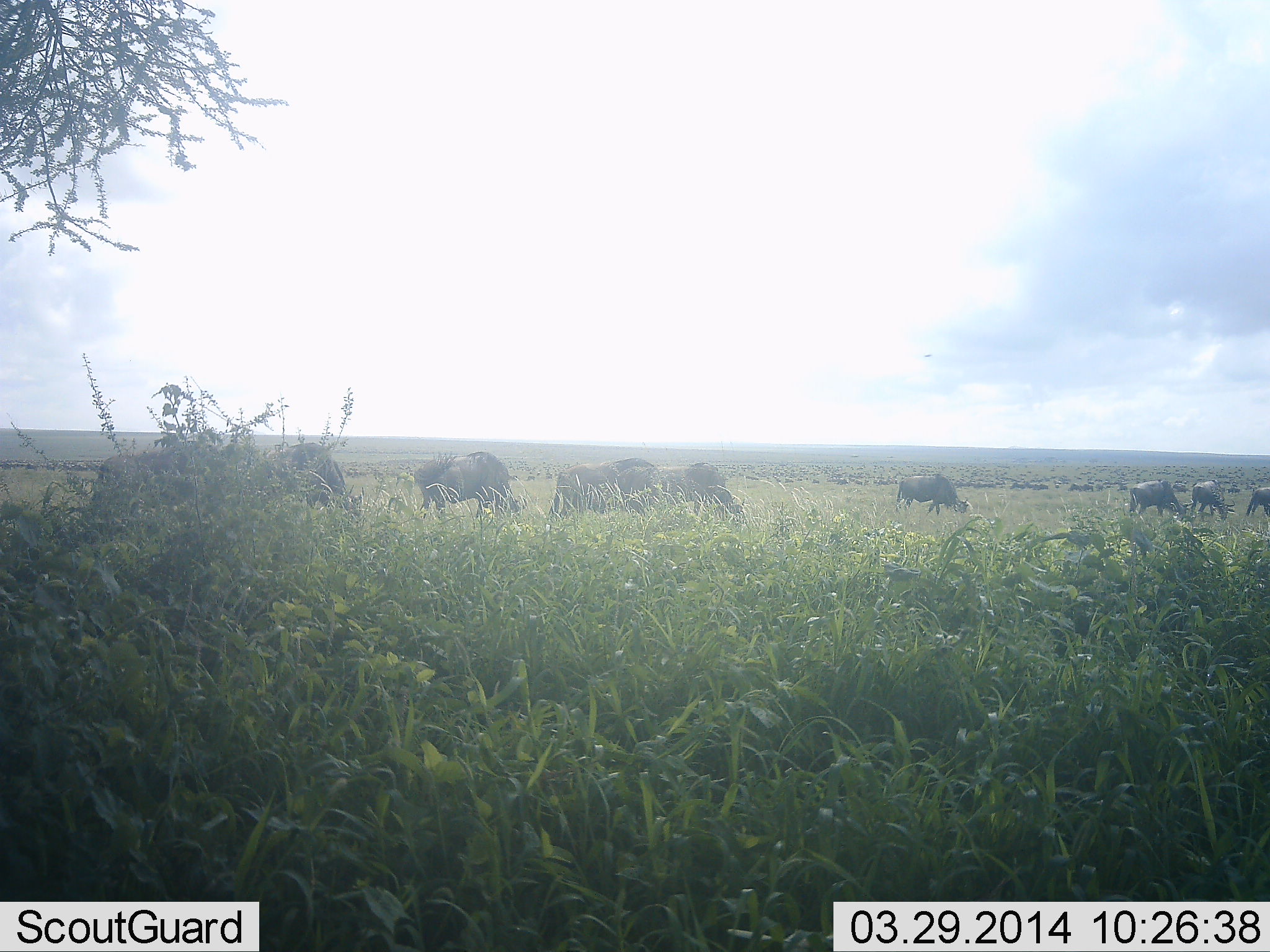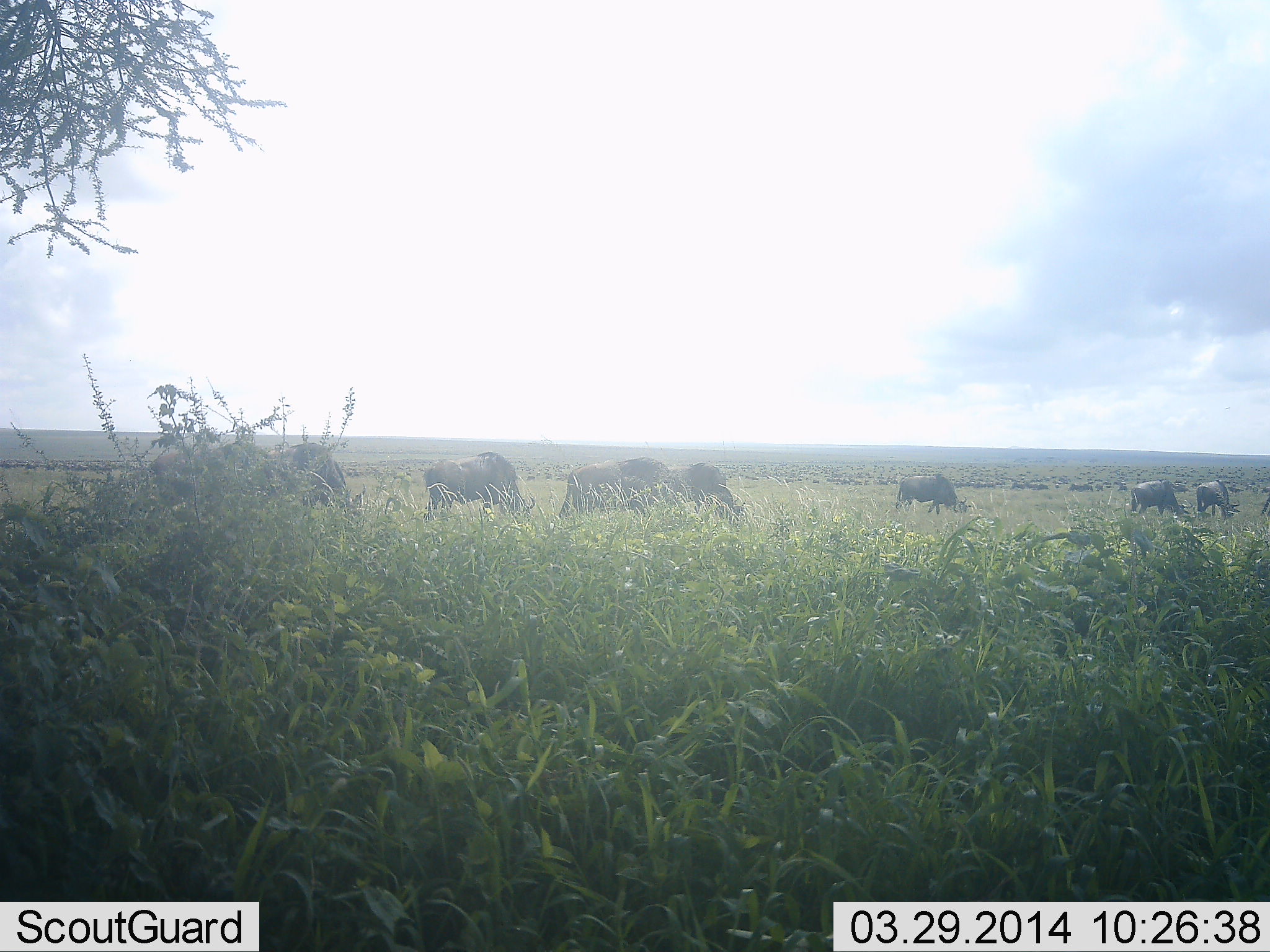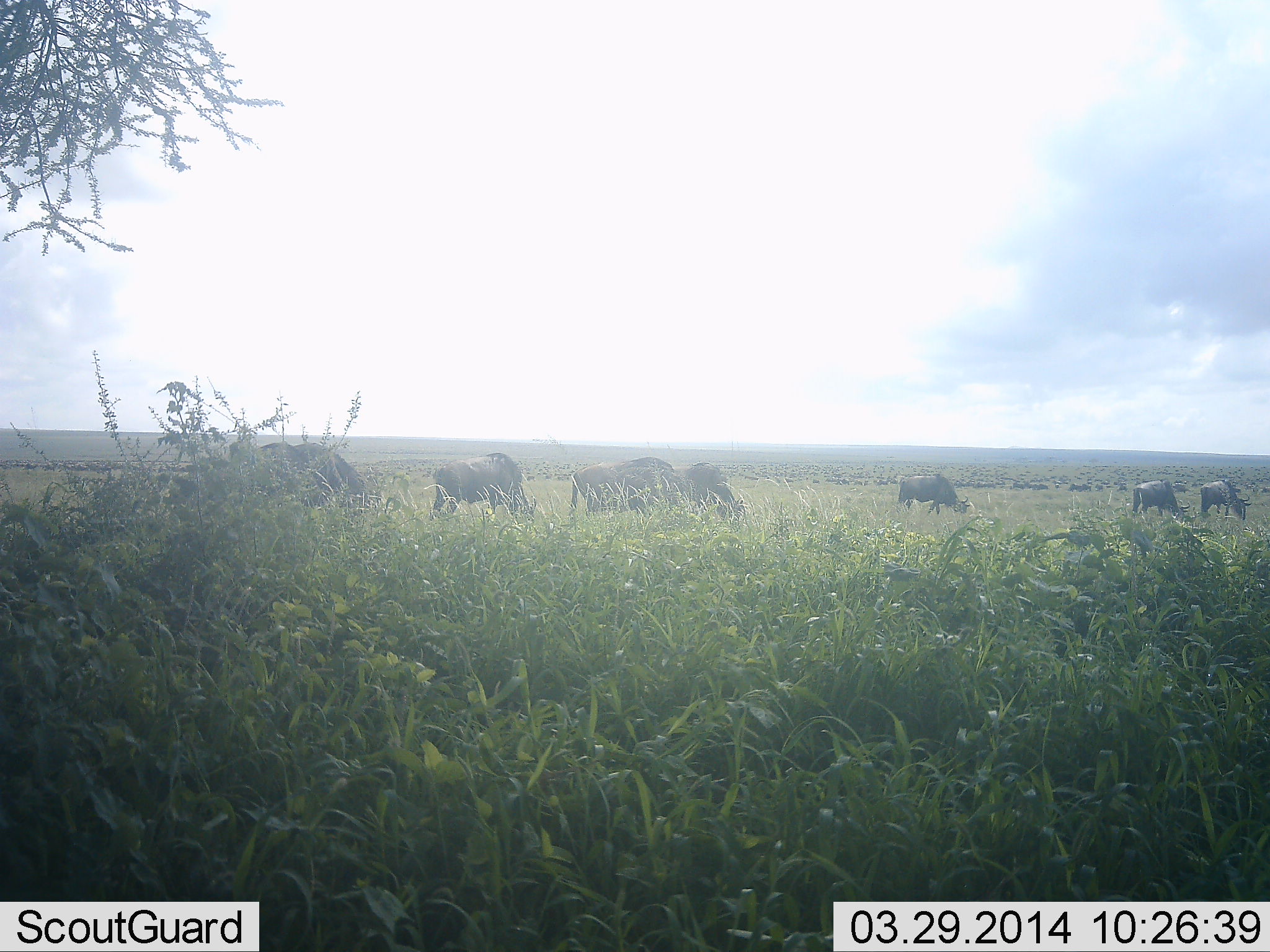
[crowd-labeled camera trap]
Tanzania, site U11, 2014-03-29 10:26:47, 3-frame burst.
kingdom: Animalia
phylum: Chordata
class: Mammalia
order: Artiodactyla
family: Bovidae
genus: Connochaetes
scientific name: Connochaetes taurinus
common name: blue wildebeest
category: wildebeest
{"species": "wildebeest (blue wildebeest) (Connochaetes taurinus)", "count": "11-50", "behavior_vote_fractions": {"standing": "20%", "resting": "10%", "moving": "60%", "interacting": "0%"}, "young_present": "0%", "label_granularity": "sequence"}